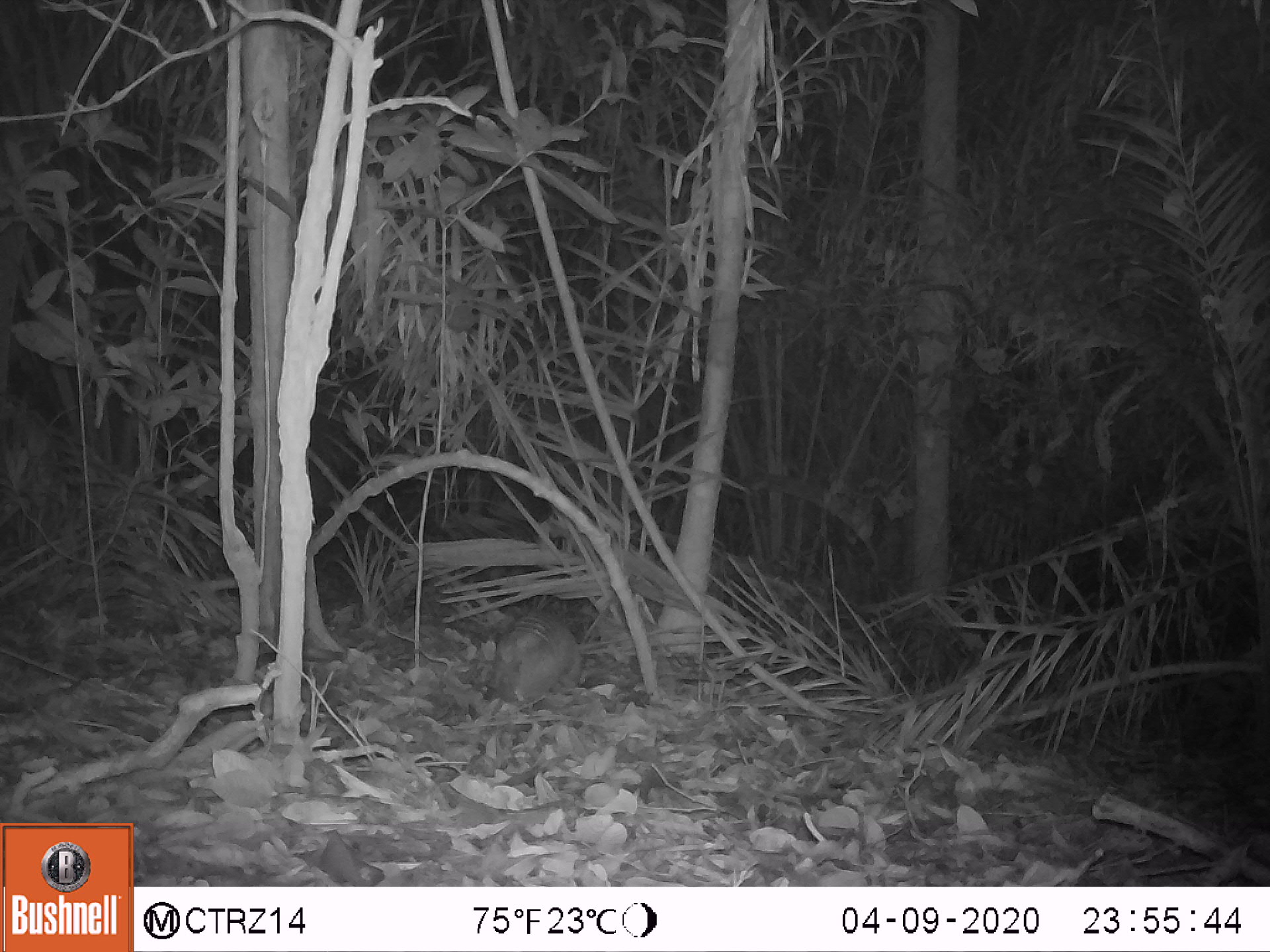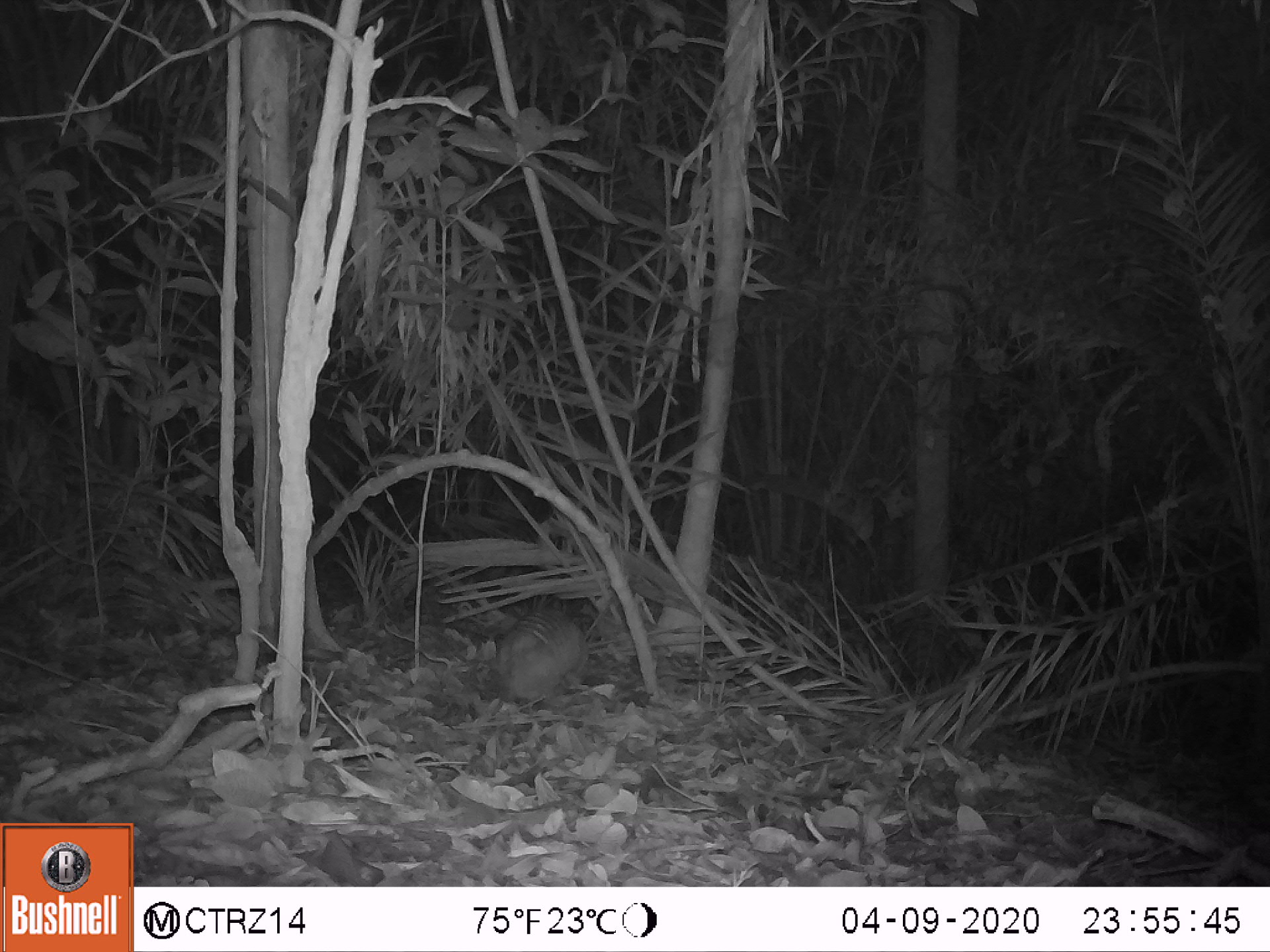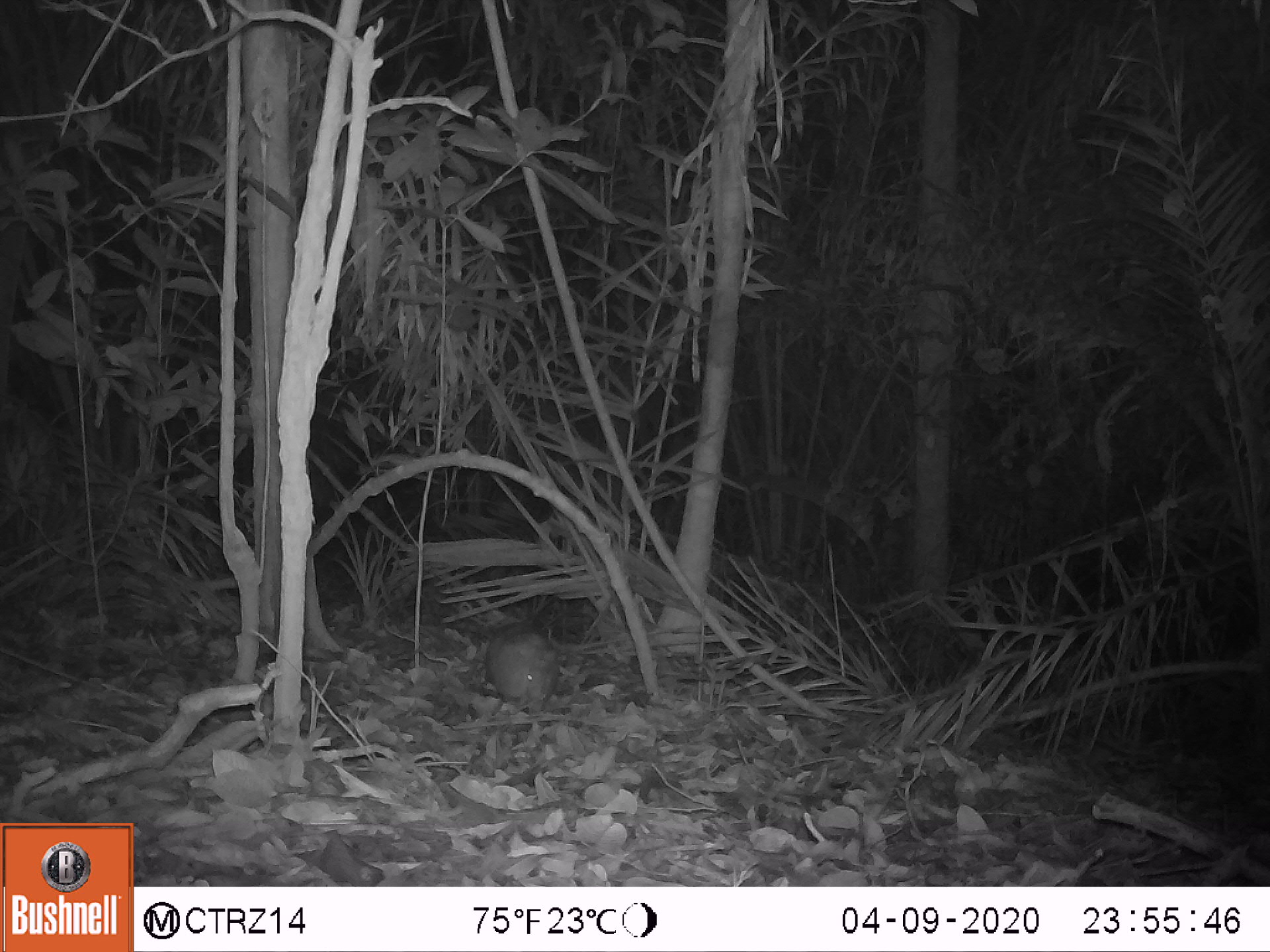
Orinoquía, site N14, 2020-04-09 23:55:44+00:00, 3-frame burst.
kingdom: Animalia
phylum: Chordata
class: Mammalia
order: Cingulata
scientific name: Cingulata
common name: armadillo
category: unknown armadillo